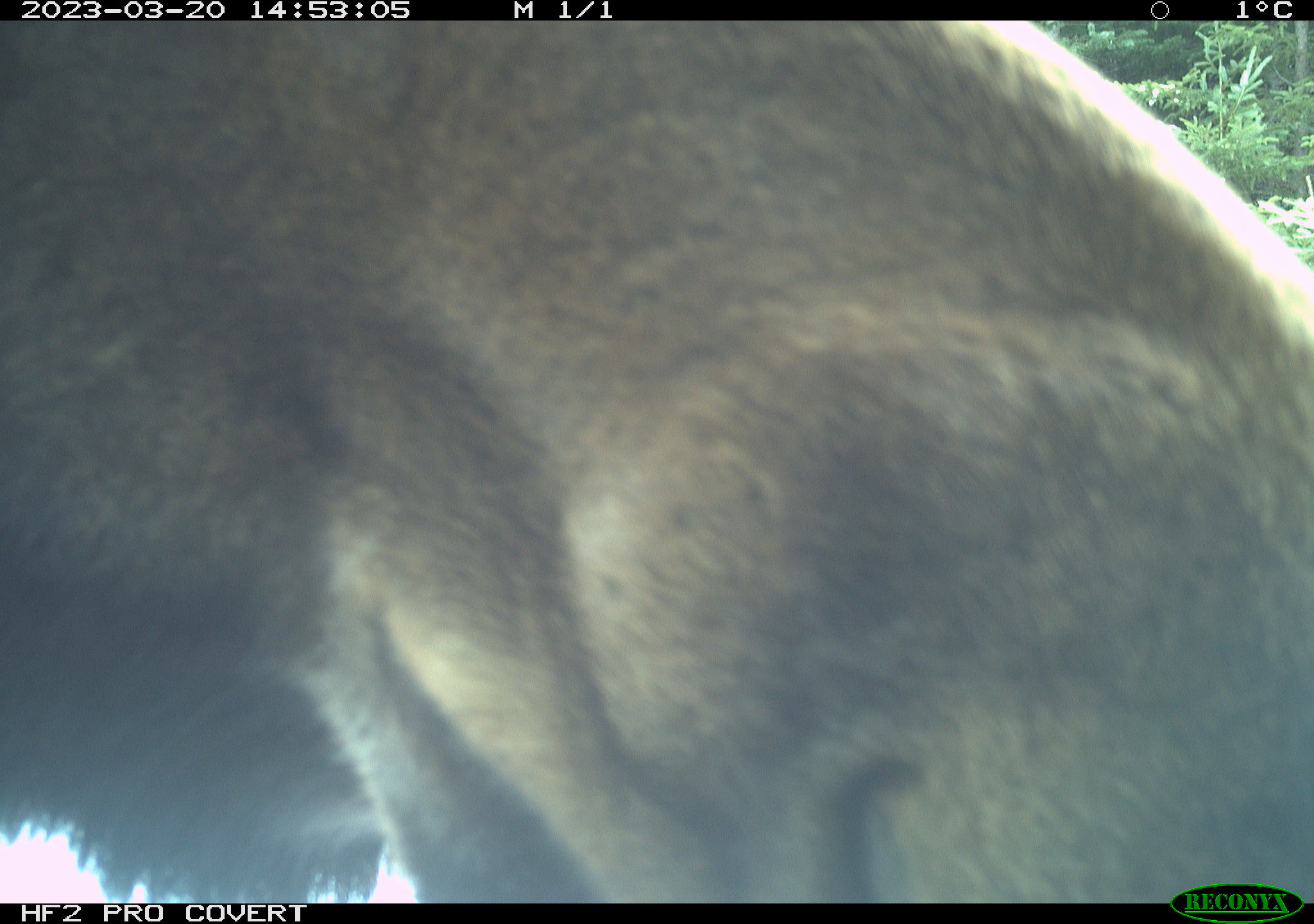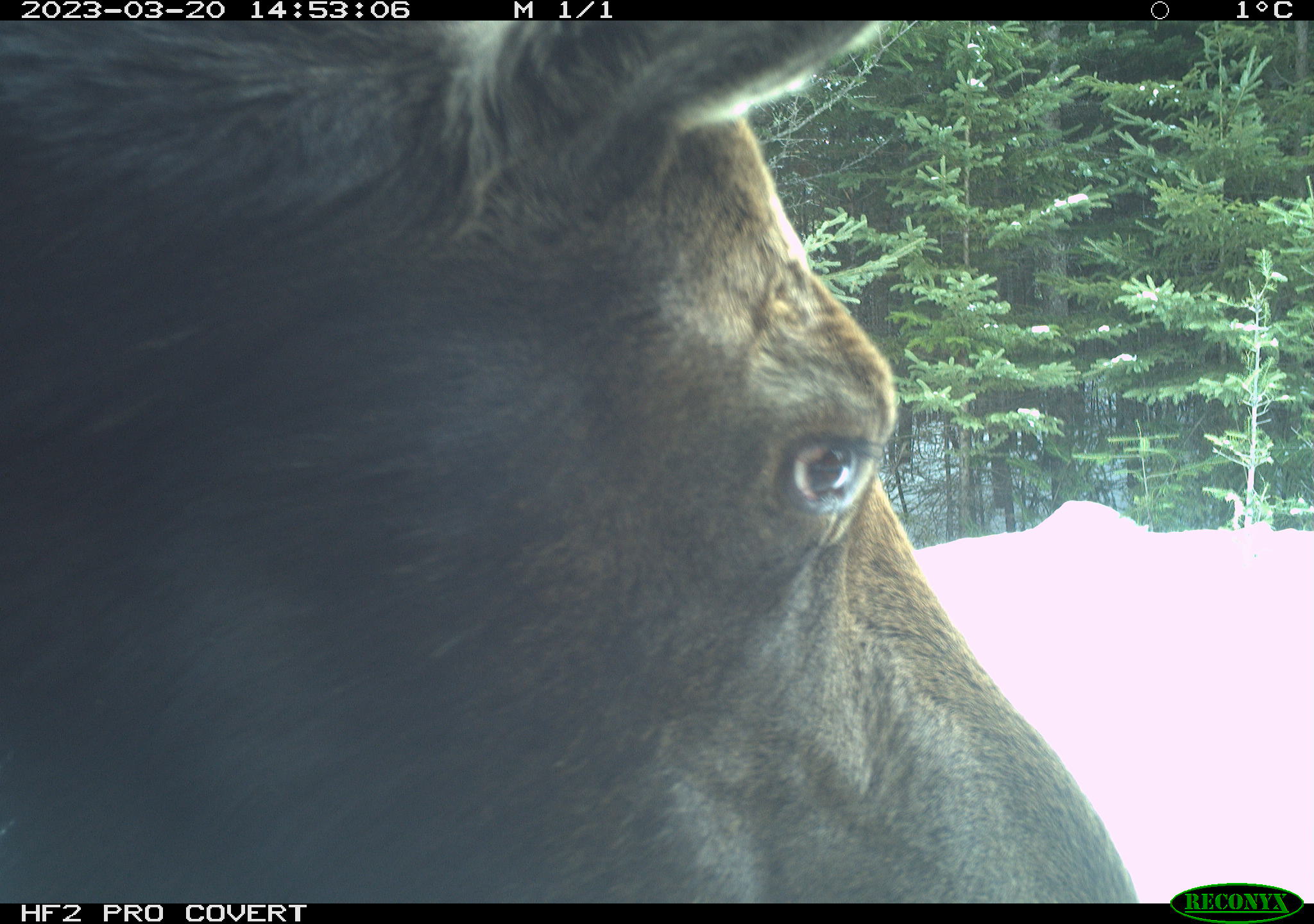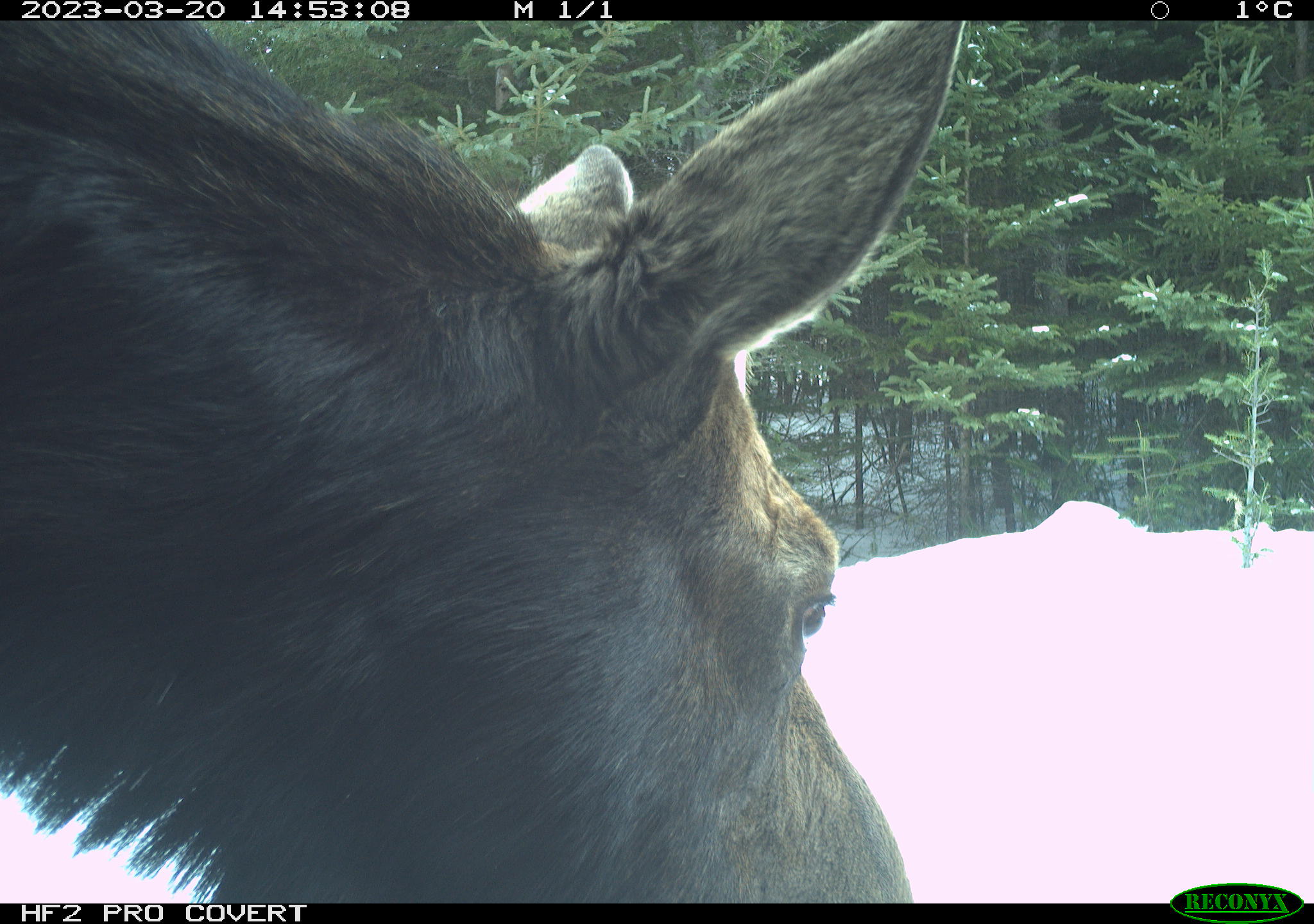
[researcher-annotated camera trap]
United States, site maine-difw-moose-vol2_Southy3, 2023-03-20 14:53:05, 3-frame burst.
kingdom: Animalia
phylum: Chordata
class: Mammalia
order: Artiodactyla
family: Cervidae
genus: Alces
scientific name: Alces alces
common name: moose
Moose (Alces alces).